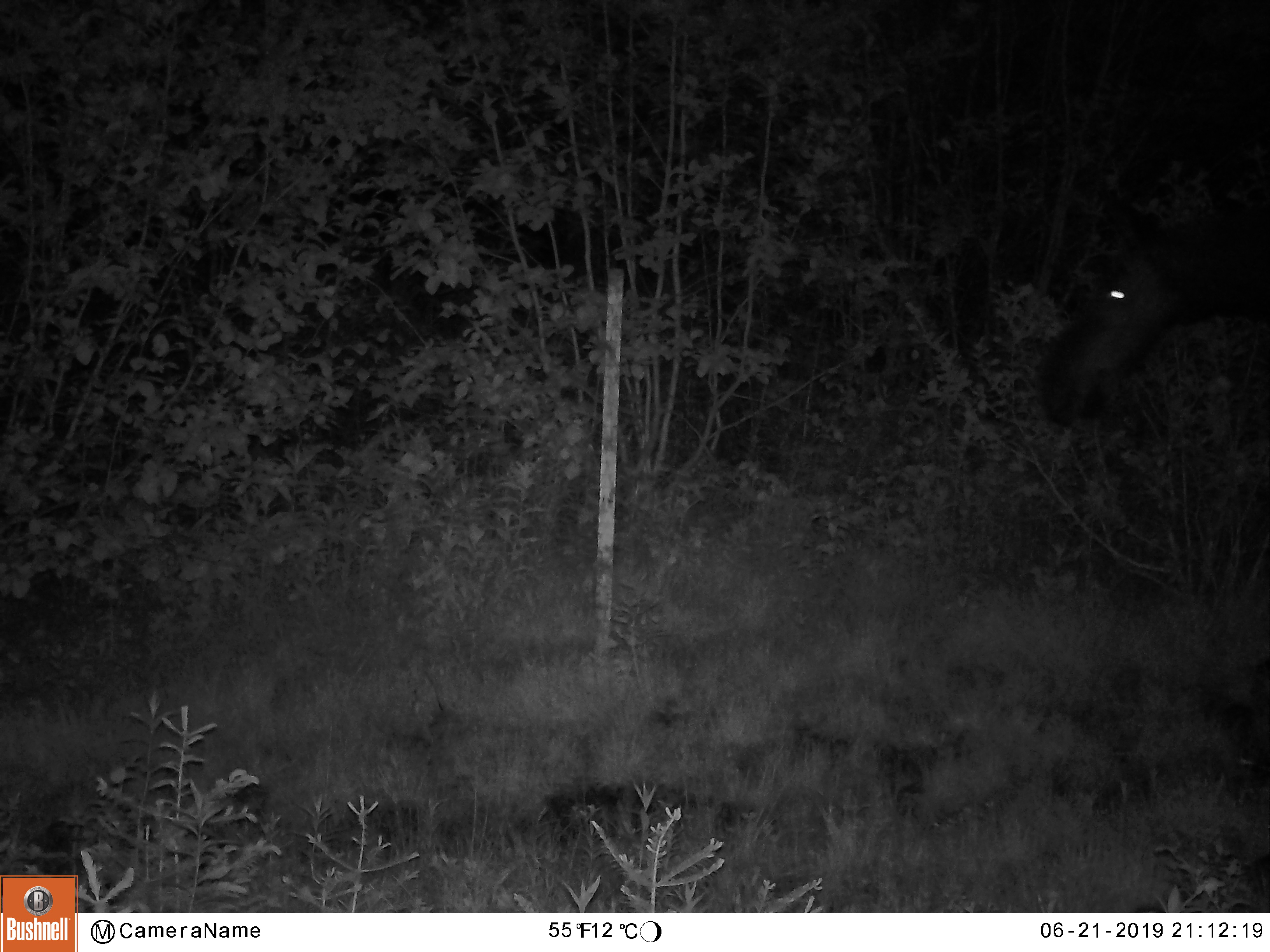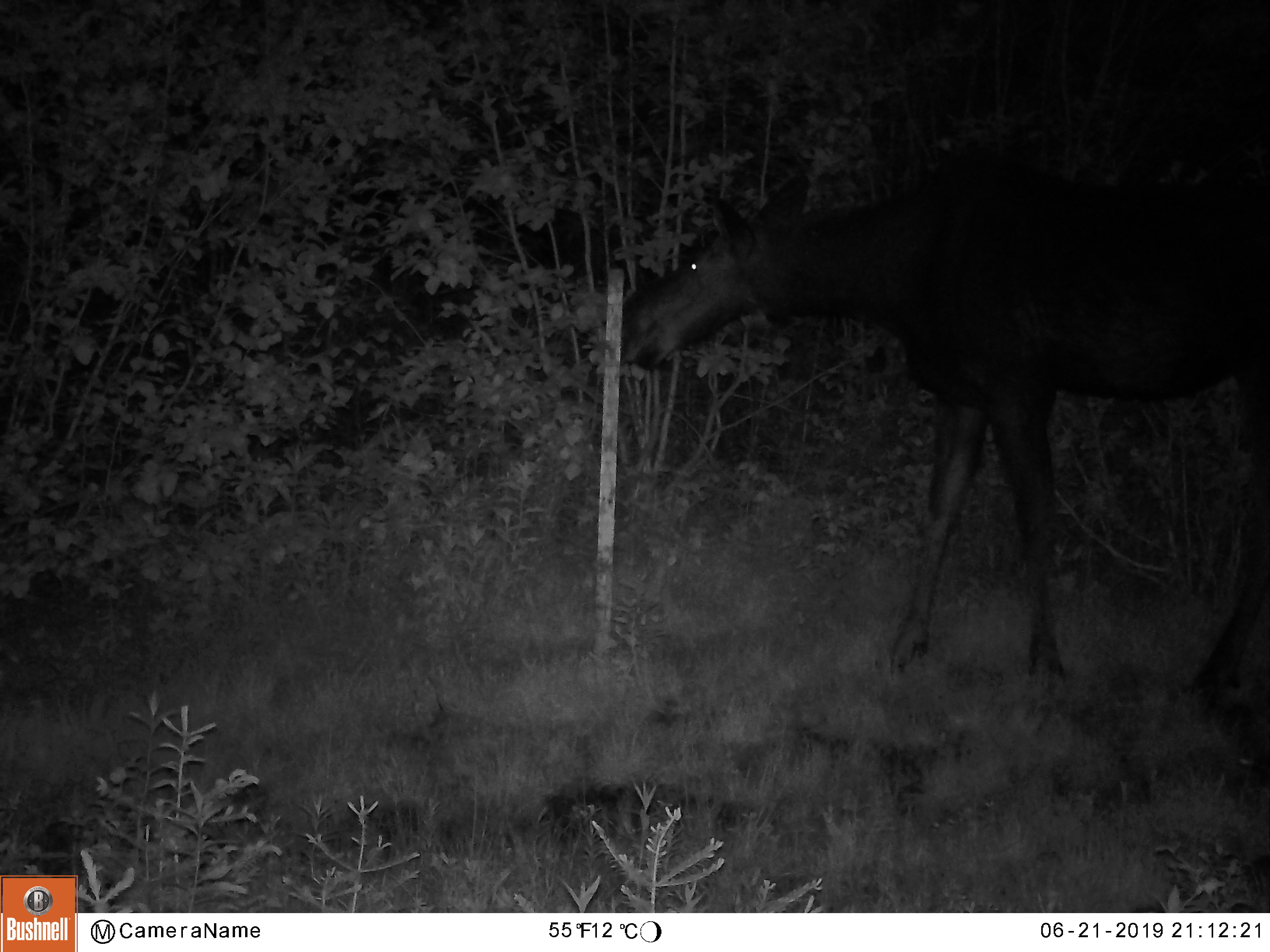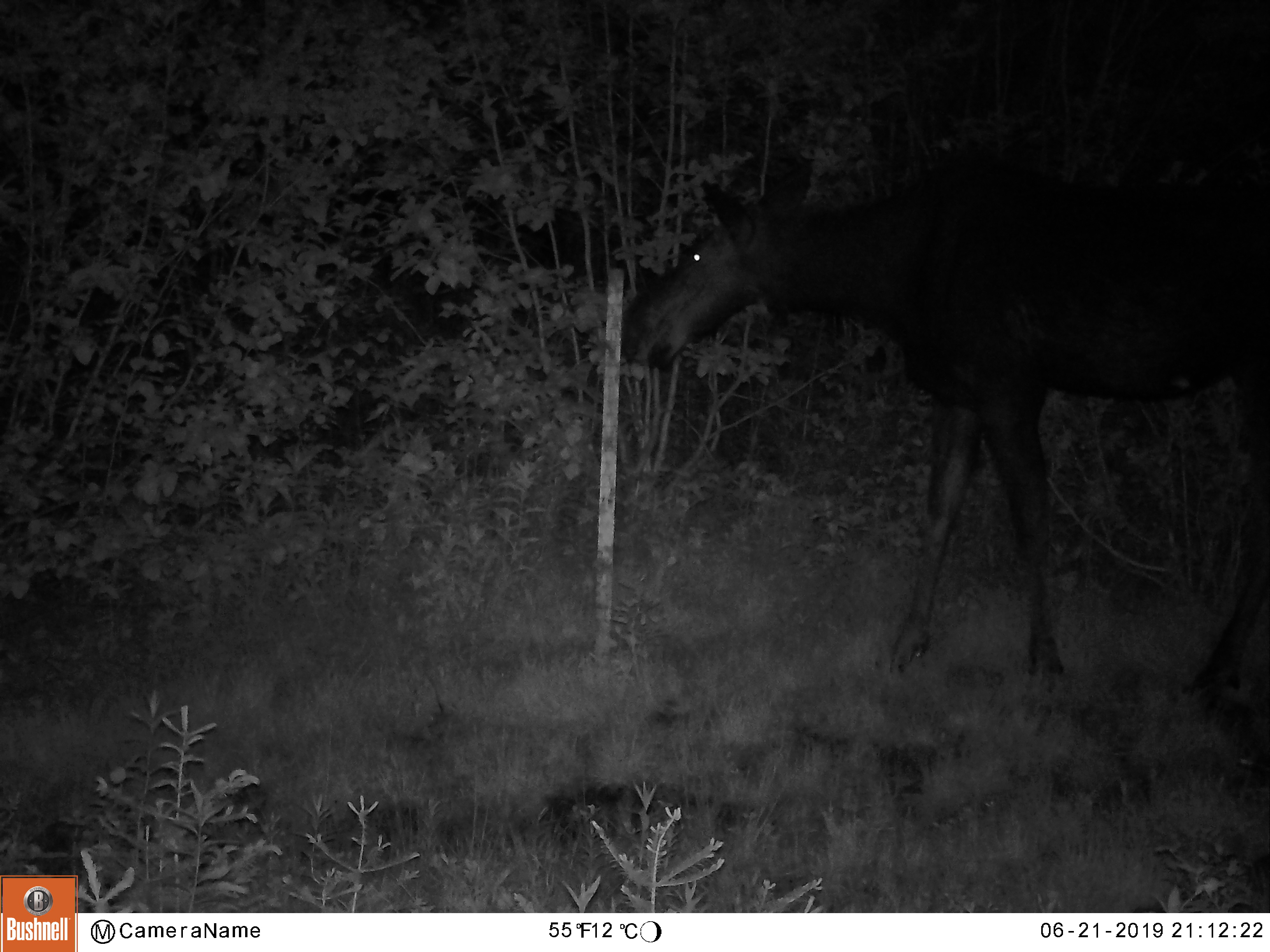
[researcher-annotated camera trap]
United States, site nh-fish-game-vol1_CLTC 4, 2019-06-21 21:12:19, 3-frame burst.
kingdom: Animalia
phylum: Chordata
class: Mammalia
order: Artiodactyla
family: Cervidae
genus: Alces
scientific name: Alces alces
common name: moose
Moose (Alces alces).